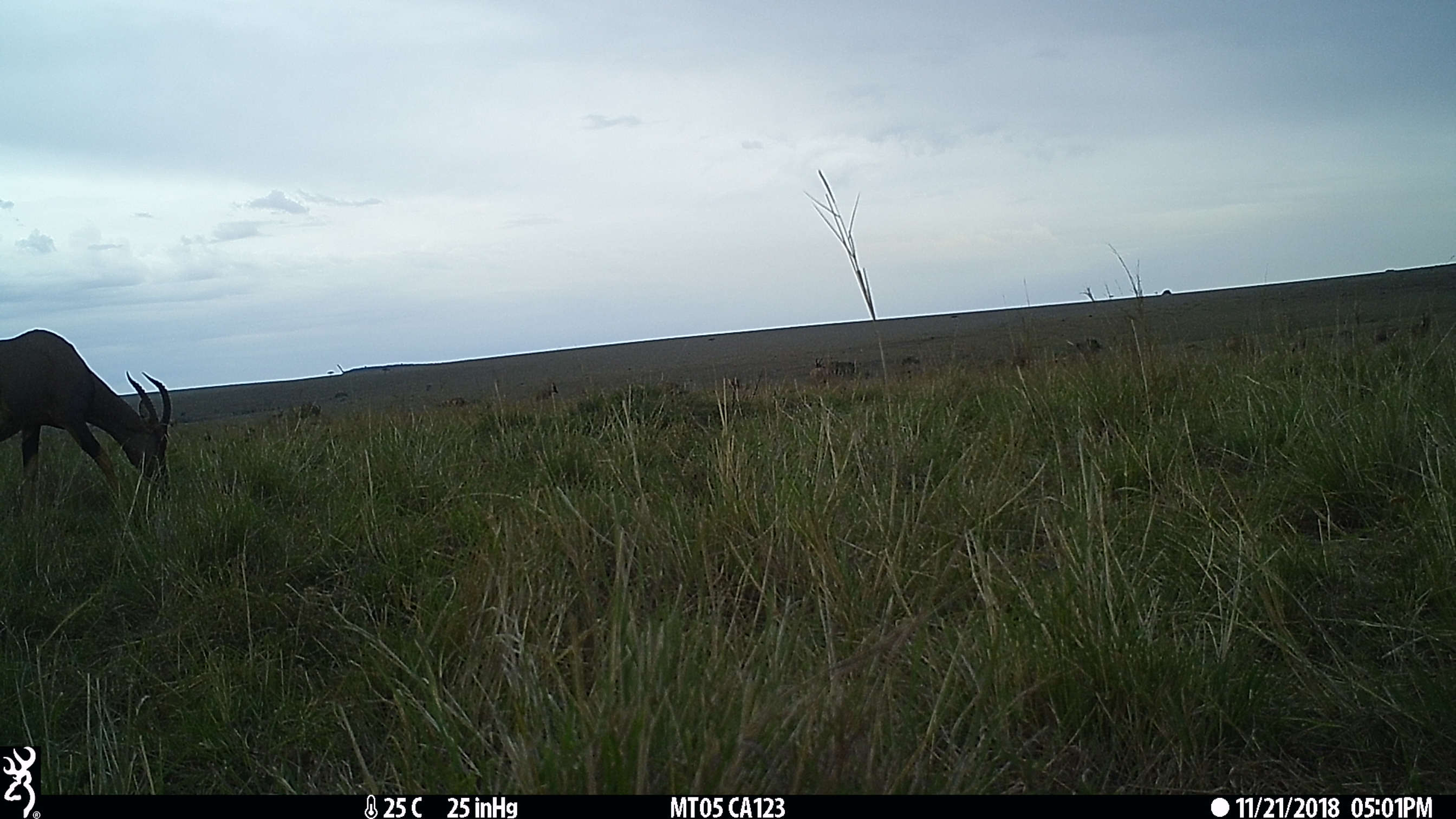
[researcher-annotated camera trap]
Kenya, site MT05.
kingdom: Animalia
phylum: Chordata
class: Mammalia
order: Artiodactyla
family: Bovidae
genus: Damaliscus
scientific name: Damaliscus lunatus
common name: topi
Topi (Damaliscus lunatus).